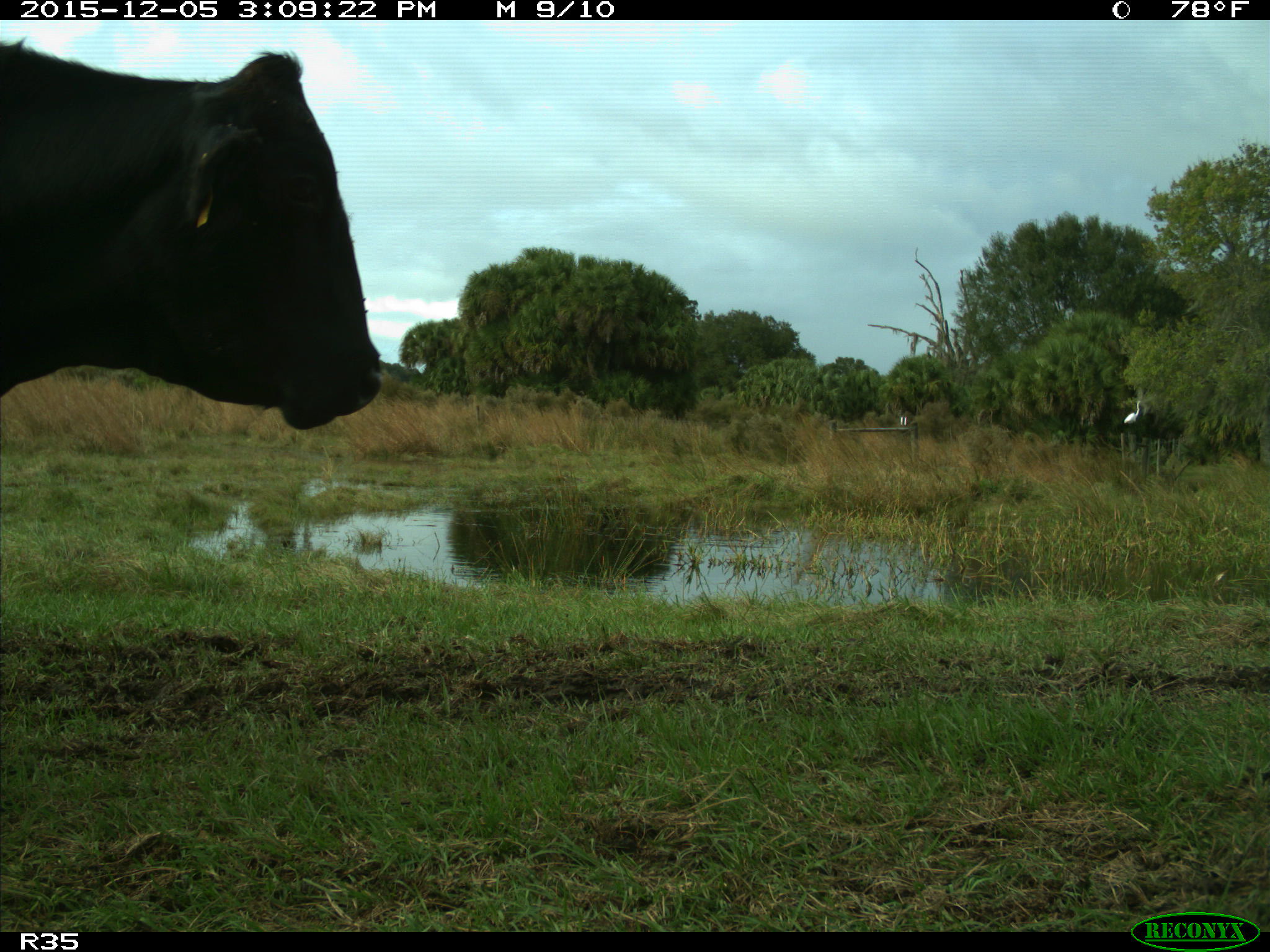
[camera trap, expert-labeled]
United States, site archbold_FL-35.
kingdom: Animalia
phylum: Chordata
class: Mammalia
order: Artiodactyla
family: Bovidae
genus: Bos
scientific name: Bos taurus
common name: domestic cow